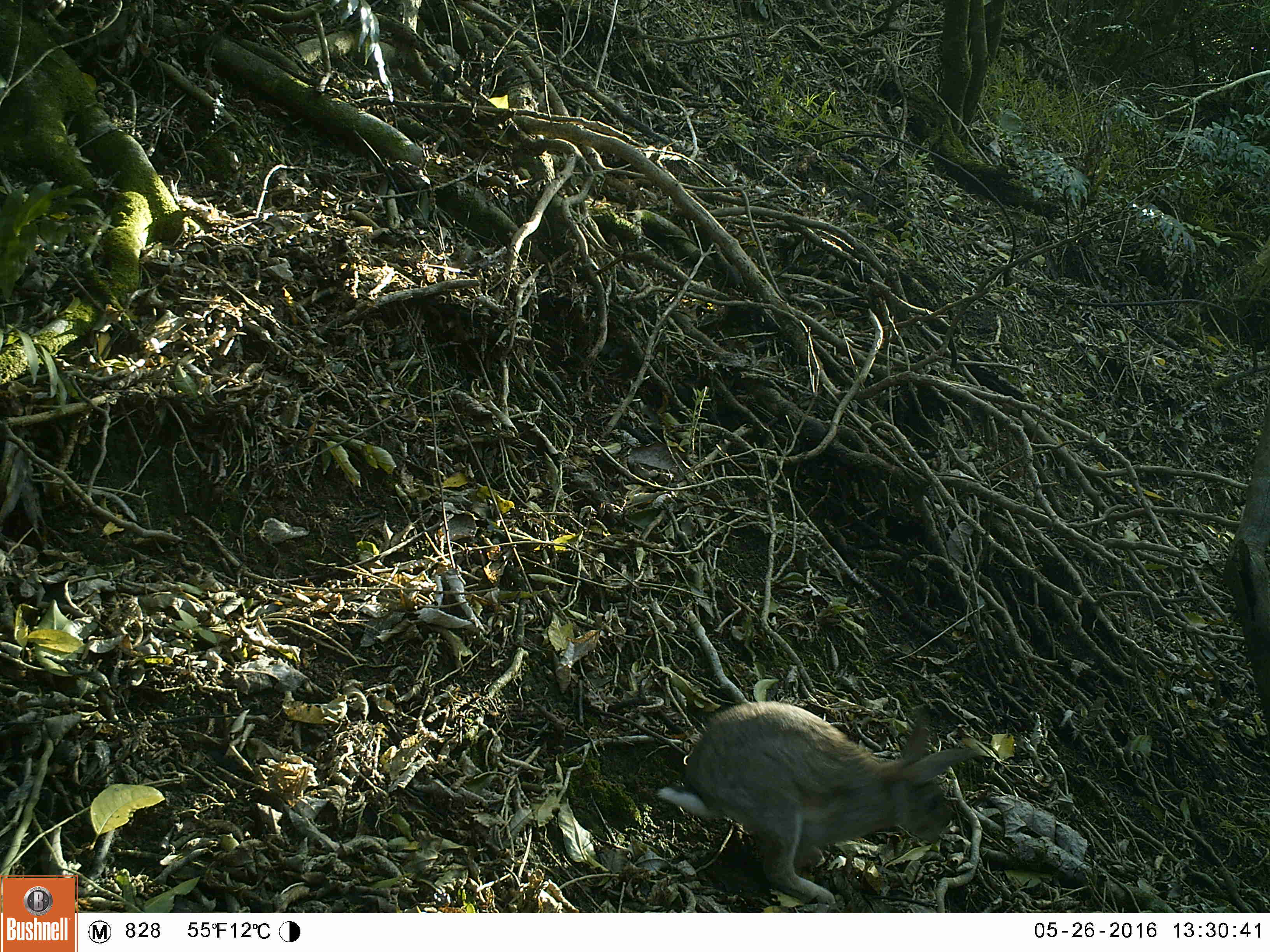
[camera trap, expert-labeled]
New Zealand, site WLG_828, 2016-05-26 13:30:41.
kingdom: Animalia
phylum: Chordata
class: Mammalia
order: Lagomorpha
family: Leporidae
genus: Oryctolagus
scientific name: Oryctolagus cuniculus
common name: european rabbit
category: rabbit